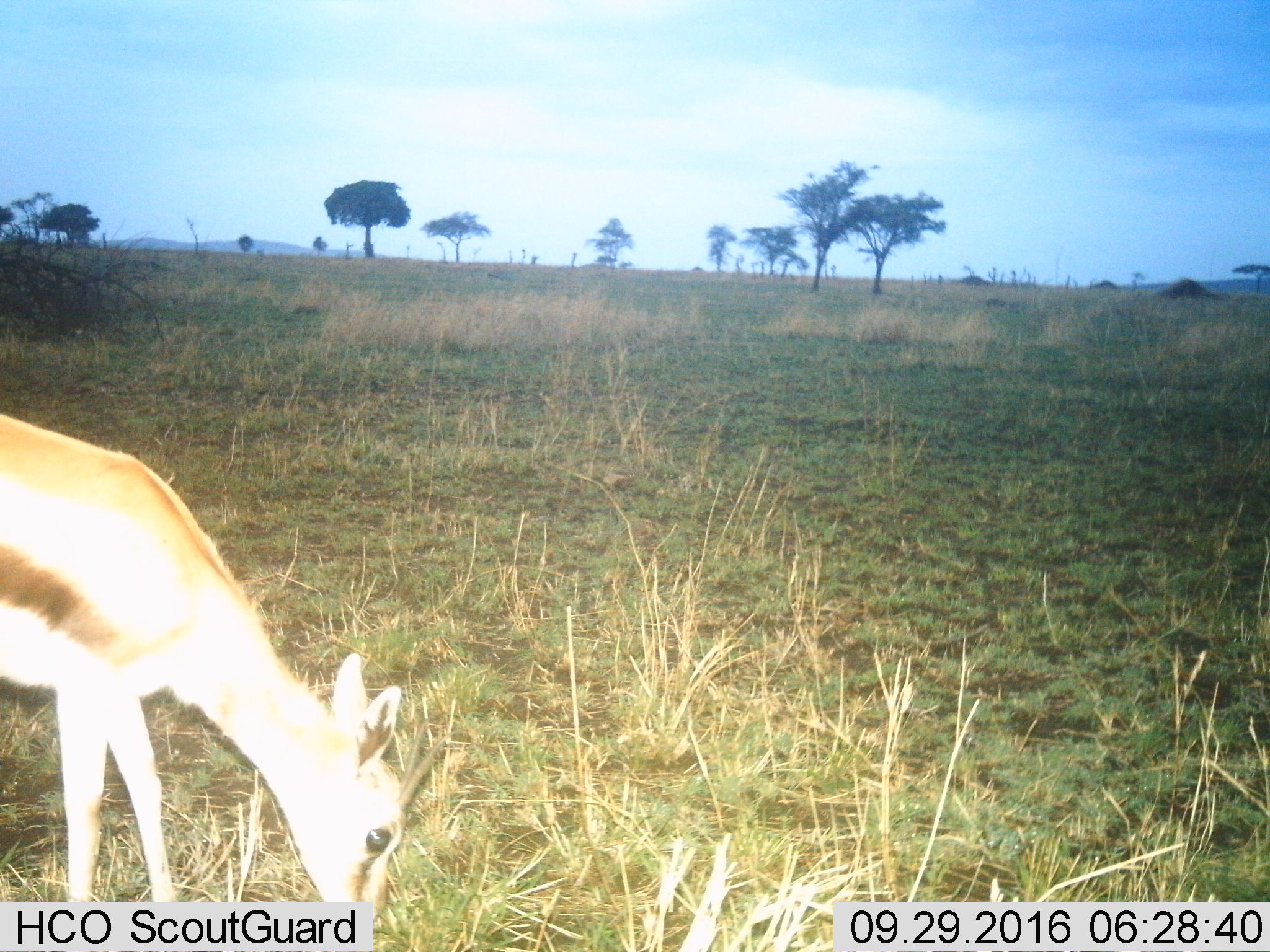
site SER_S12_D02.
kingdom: Animalia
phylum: Chordata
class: Mammalia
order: Artiodactyla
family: Bovidae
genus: Eudorcas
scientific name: Eudorcas thomsonii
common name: thomson's gazelle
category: gazellethomsons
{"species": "gazellethomsons (thomson's gazelle) (Eudorcas thomsonii)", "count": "1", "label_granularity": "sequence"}